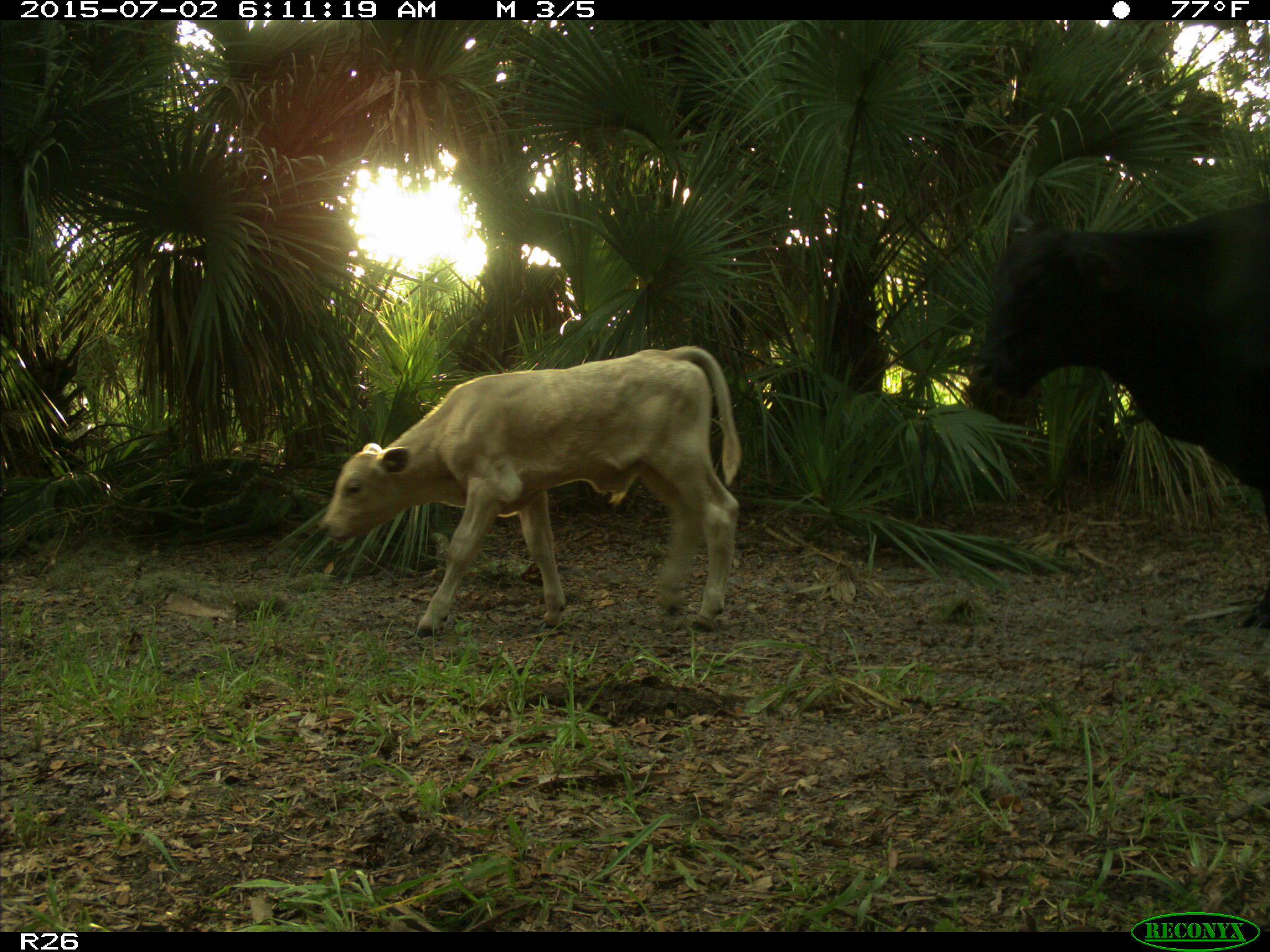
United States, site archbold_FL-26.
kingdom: Animalia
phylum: Chordata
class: Mammalia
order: Artiodactyla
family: Bovidae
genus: Bos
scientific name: Bos taurus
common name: domestic cow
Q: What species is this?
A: Bos taurus (domestic cow).